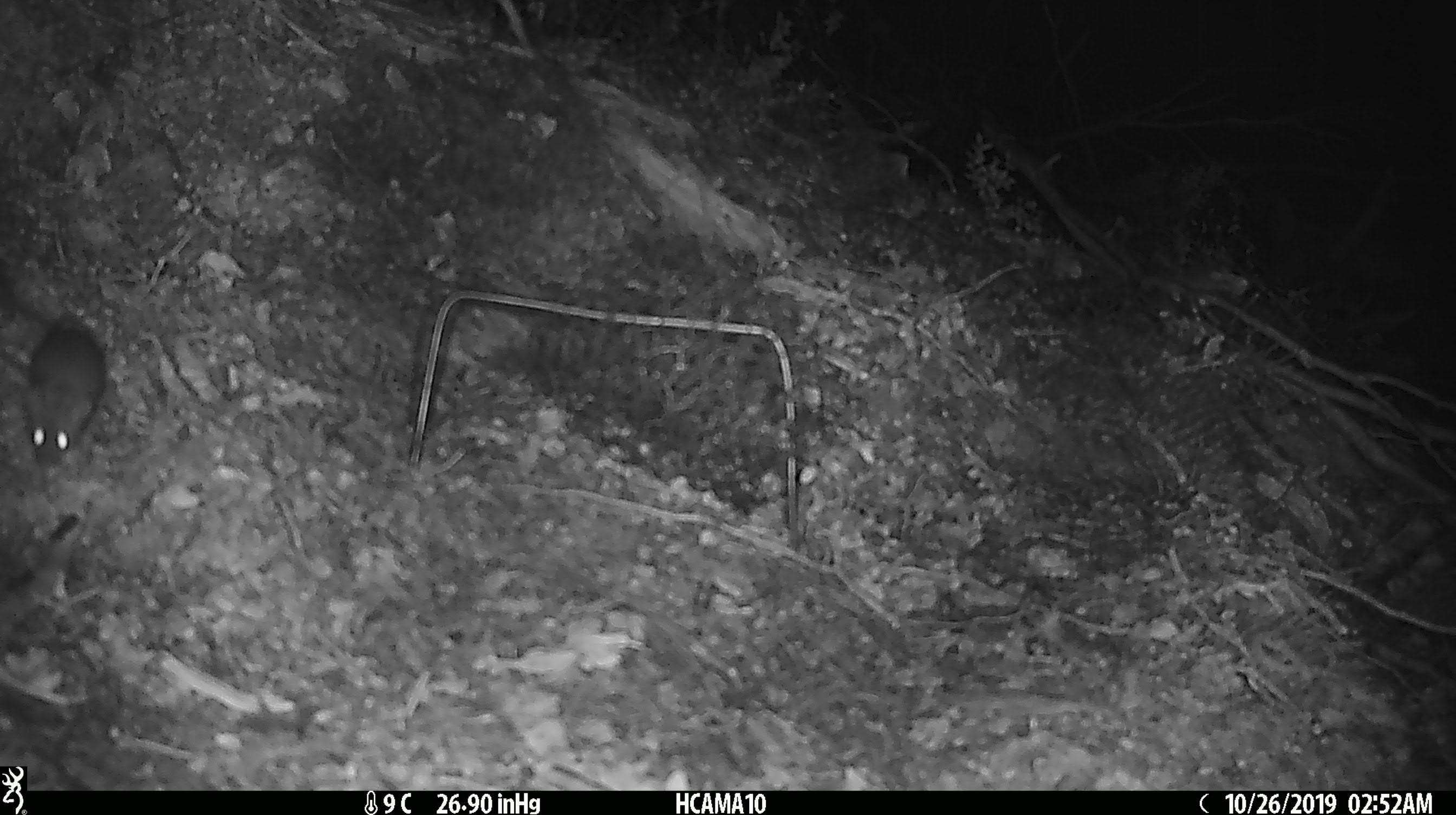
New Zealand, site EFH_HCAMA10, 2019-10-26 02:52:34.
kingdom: Animalia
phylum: Chordata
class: Mammalia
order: Rodentia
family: Muridae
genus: Mus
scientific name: Mus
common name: mouse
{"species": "mouse (Mus)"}